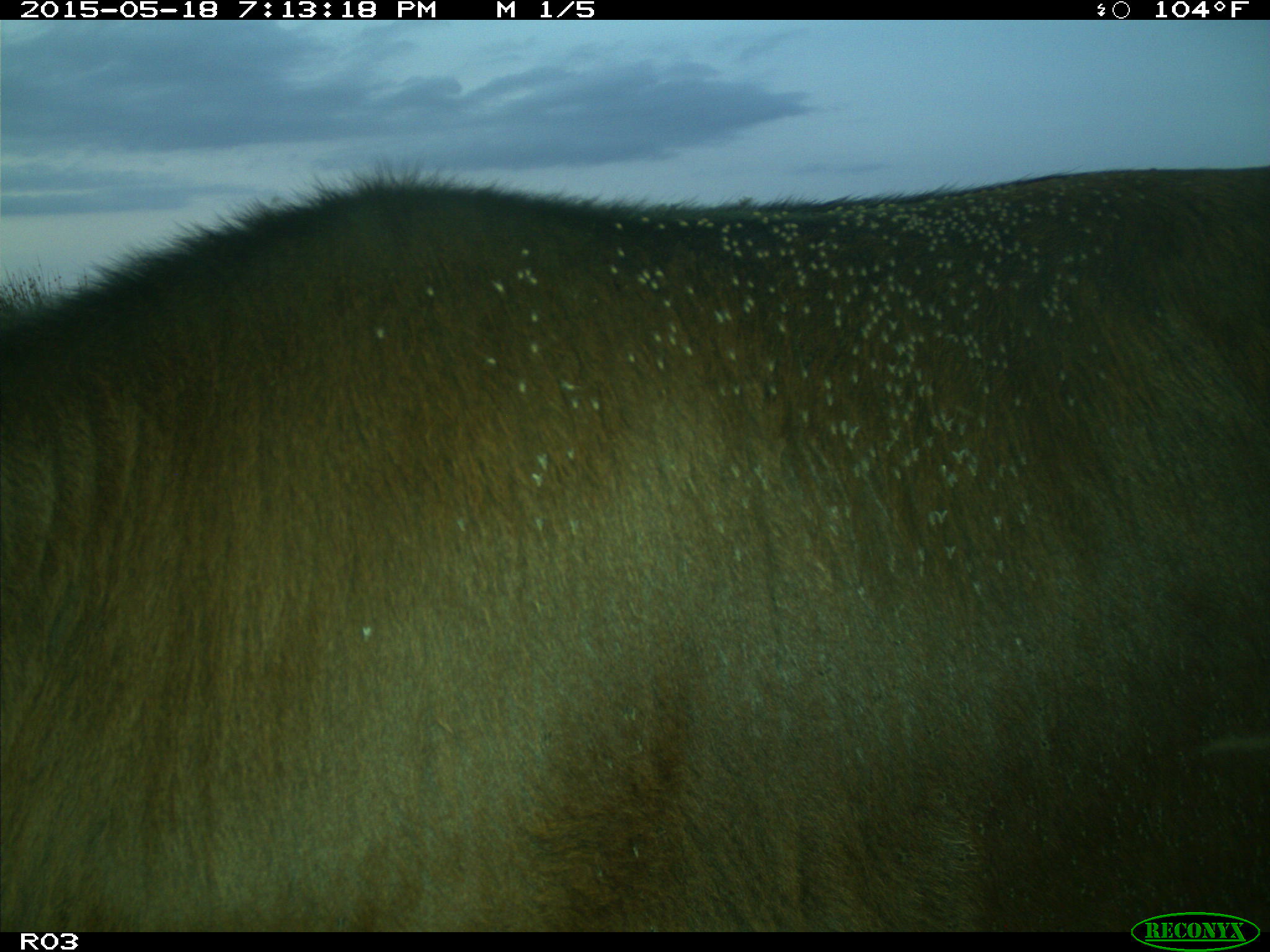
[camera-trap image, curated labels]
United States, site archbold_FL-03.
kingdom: Animalia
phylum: Chordata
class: Mammalia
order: Artiodactyla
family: Bovidae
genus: Bos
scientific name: Bos taurus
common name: domestic cow